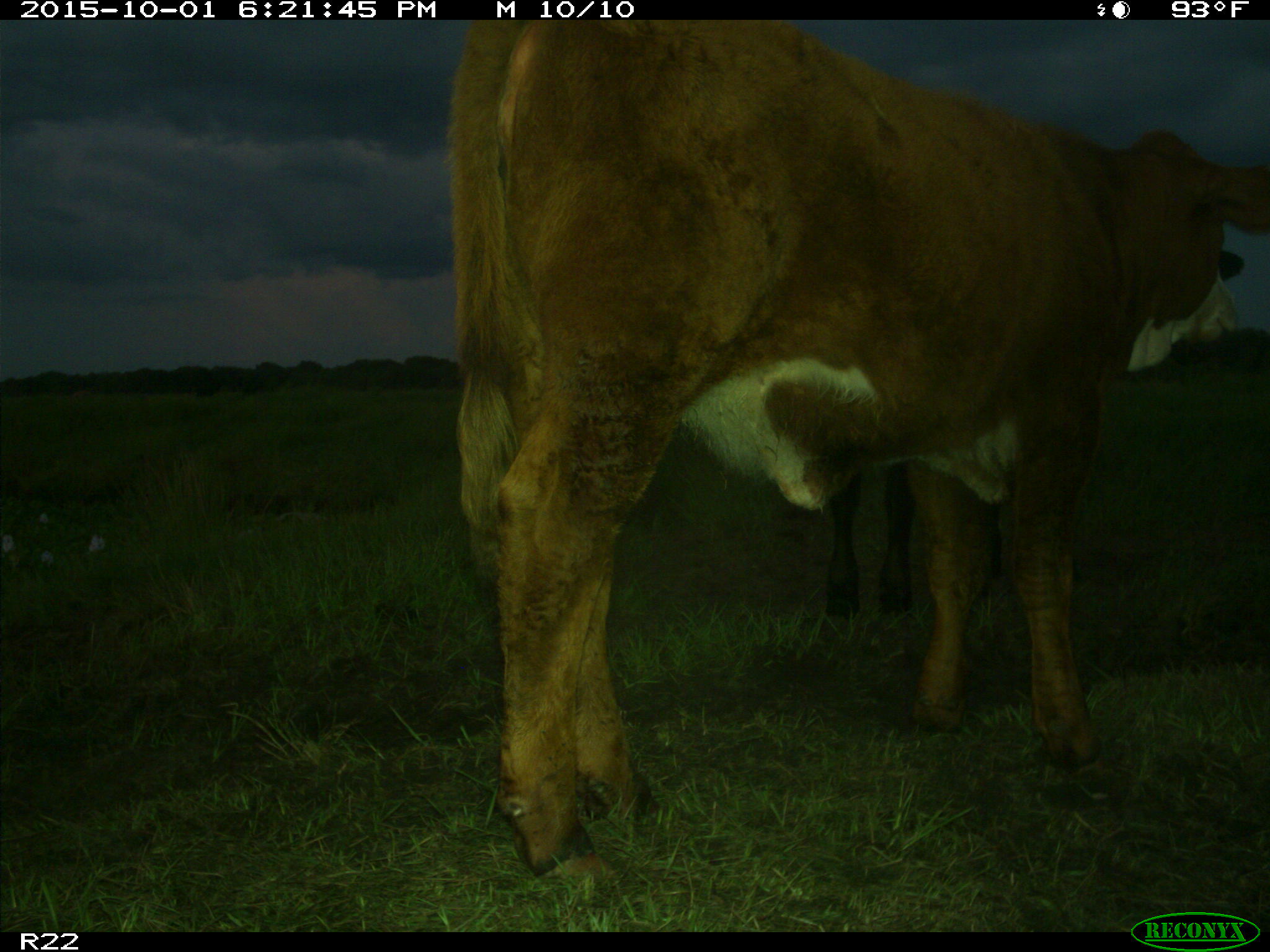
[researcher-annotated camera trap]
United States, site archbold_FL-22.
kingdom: Animalia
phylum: Chordata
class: Mammalia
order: Artiodactyla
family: Bovidae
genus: Bos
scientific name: Bos taurus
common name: domestic cow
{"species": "Bos taurus (domestic cow)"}